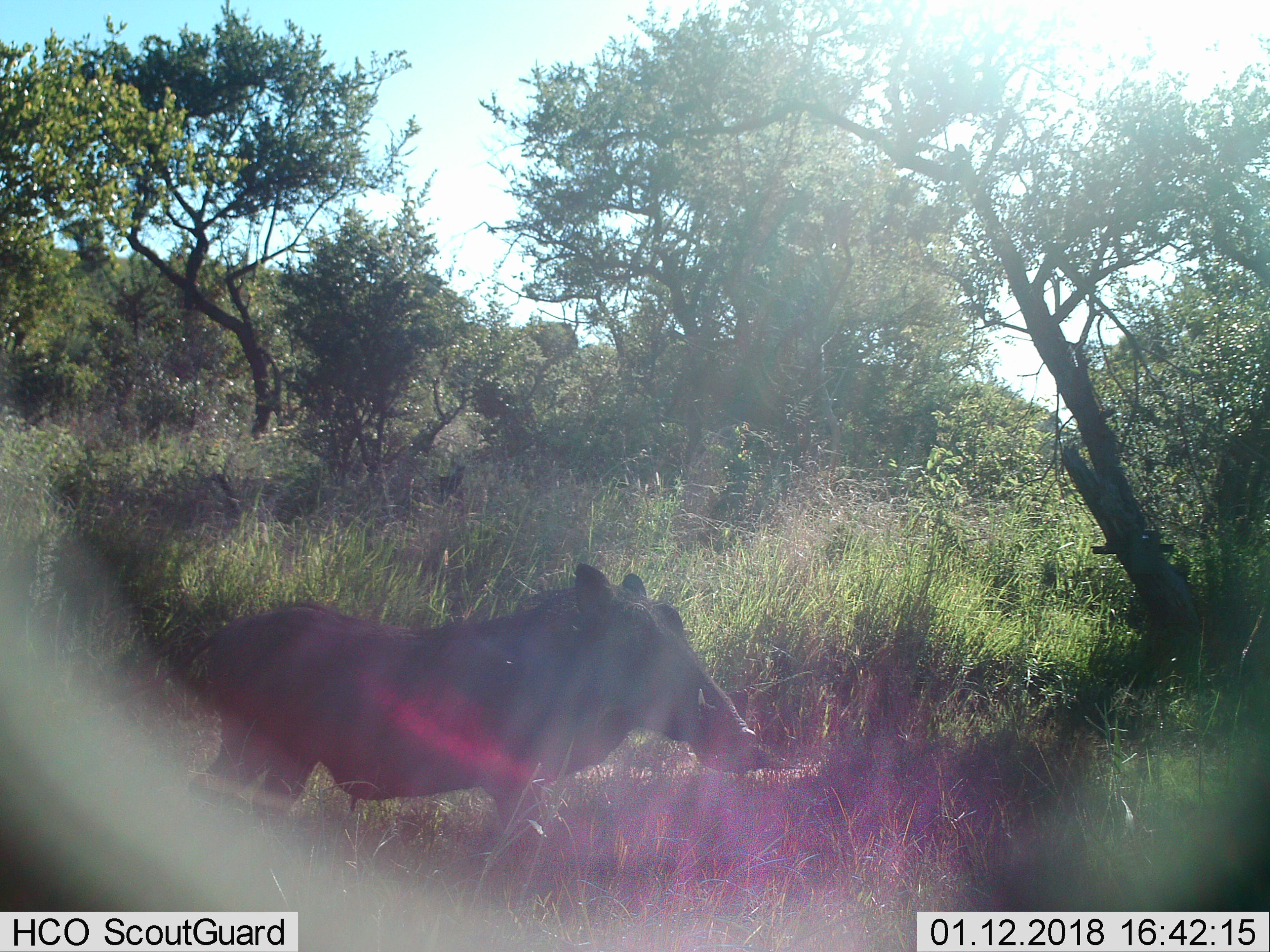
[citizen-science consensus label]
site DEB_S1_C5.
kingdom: Animalia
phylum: Chordata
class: Mammalia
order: Artiodactyla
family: Suidae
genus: Phacochoerus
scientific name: Phacochoerus africanus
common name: warthog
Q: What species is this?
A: Warthog (Phacochoerus africanus).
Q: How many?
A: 1.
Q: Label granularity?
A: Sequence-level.